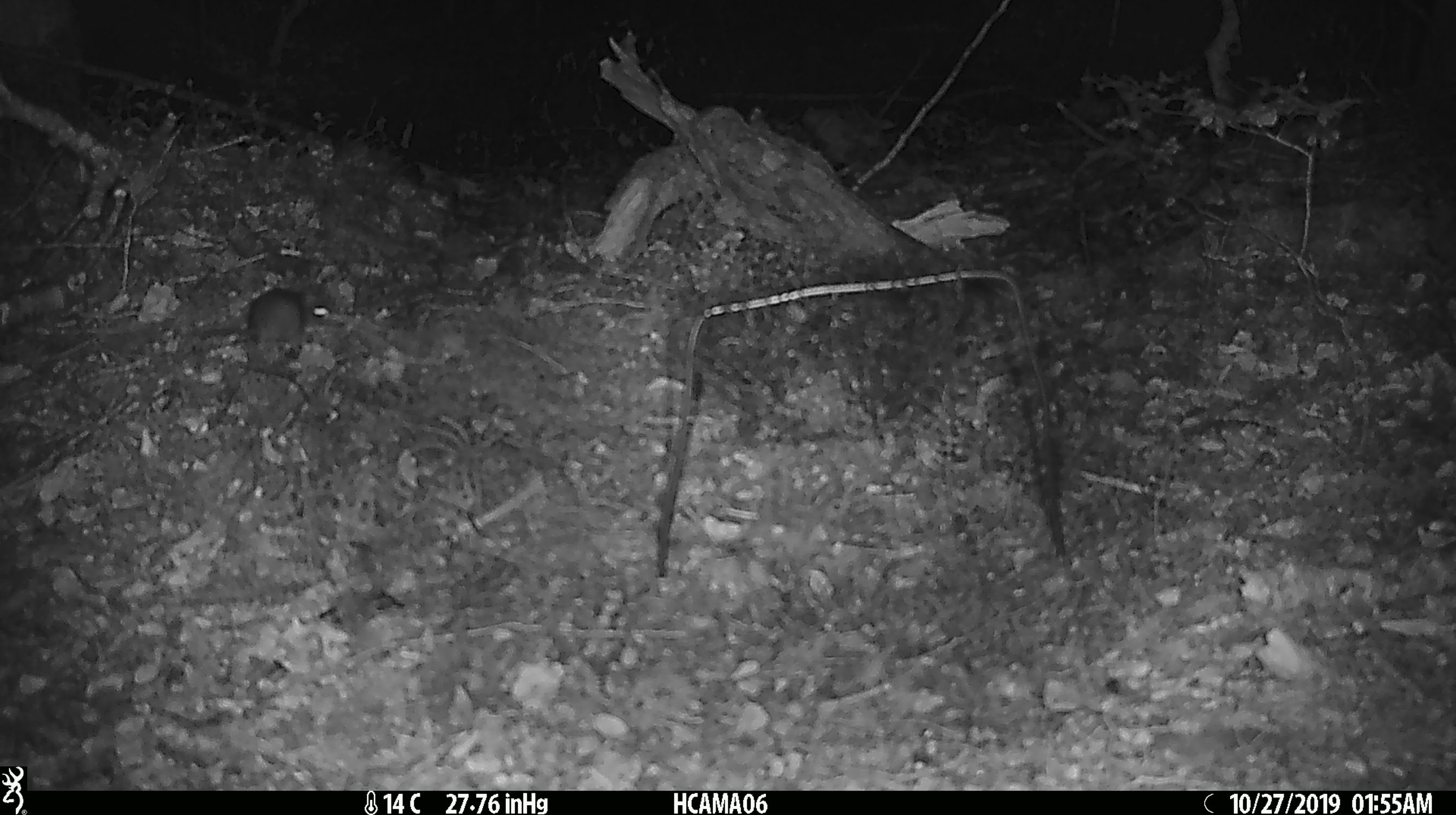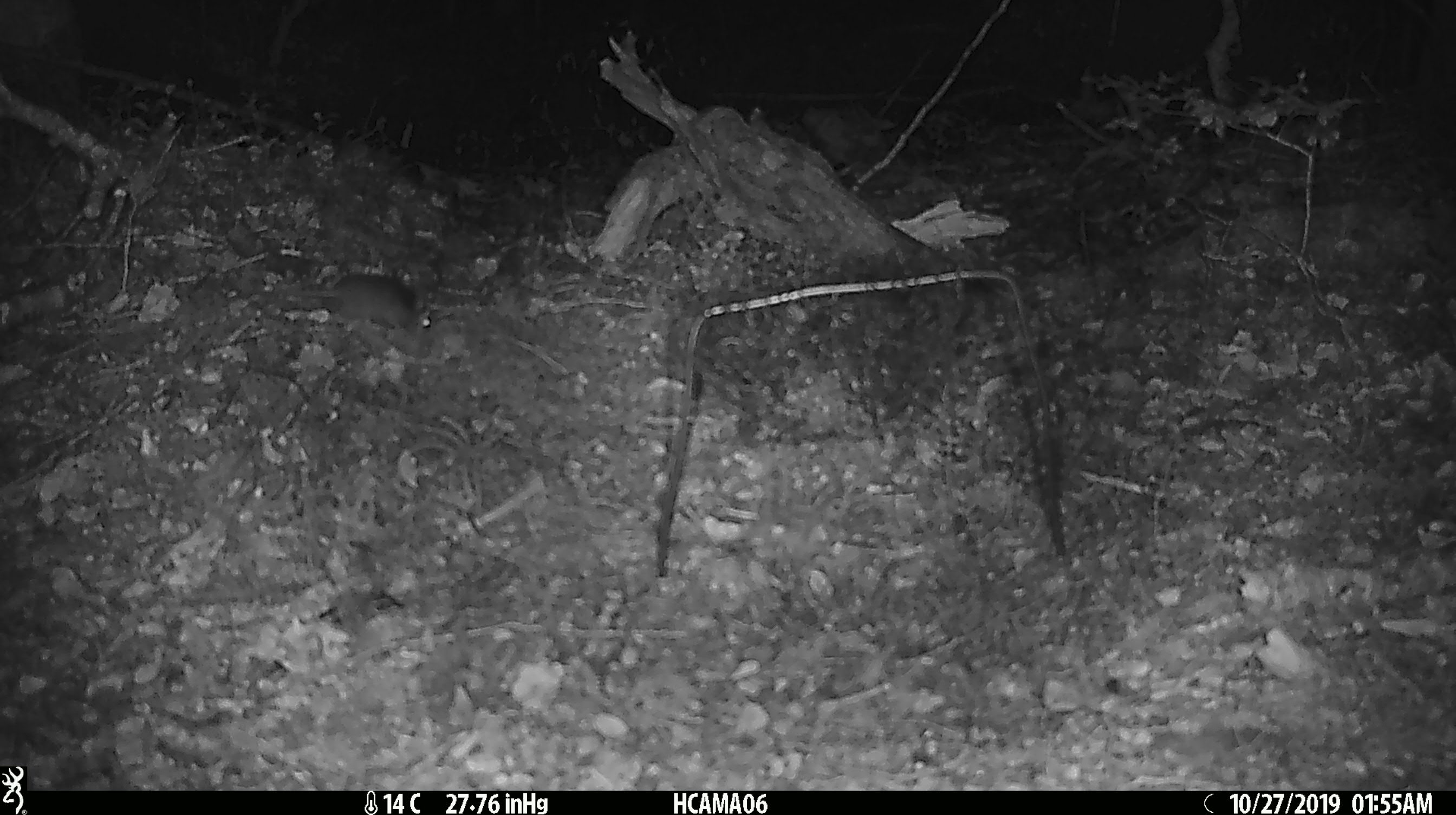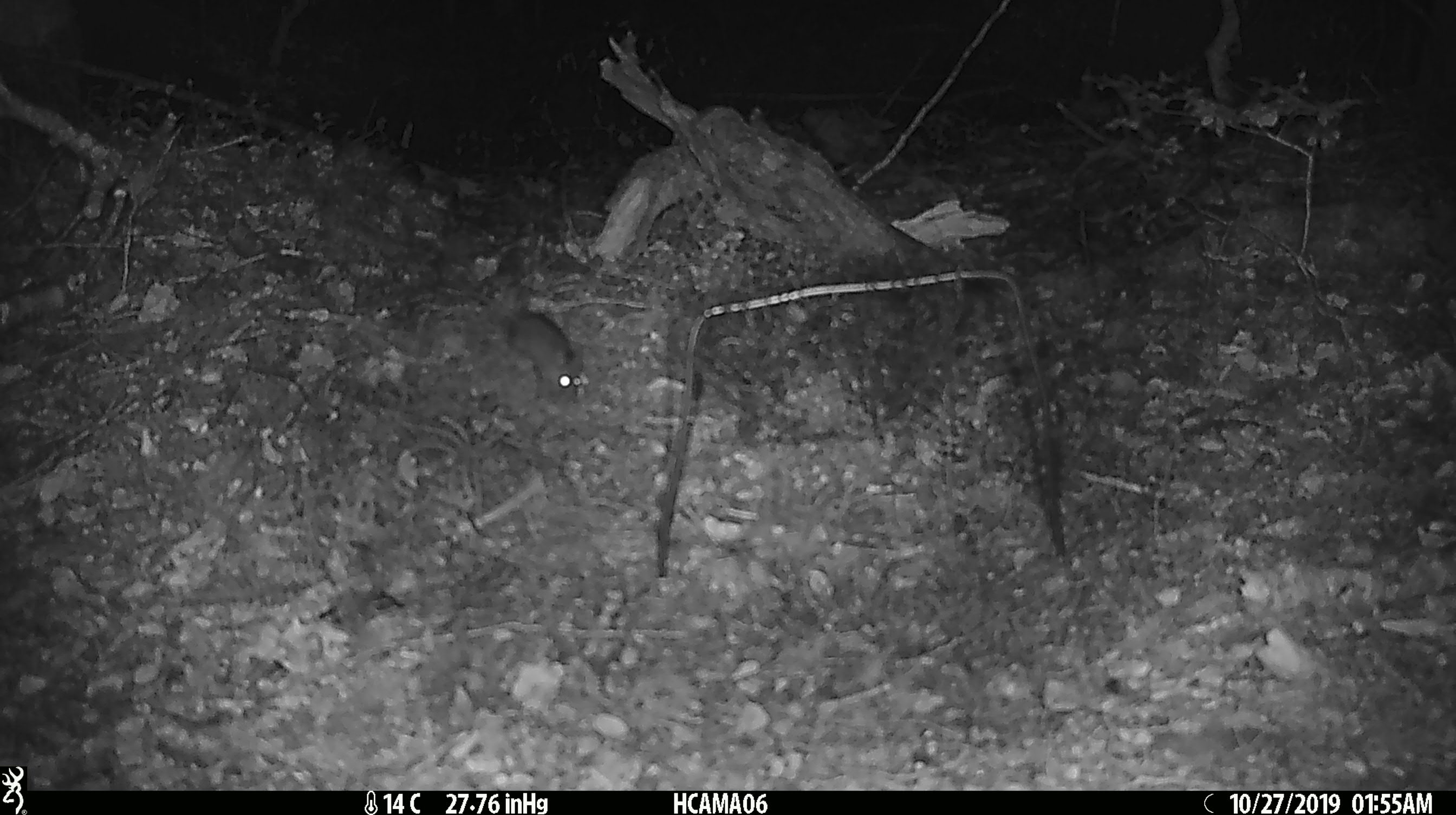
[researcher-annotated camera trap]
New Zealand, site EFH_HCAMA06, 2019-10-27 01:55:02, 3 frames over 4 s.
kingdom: Animalia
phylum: Chordata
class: Mammalia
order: Rodentia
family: Muridae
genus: Mus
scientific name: Mus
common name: mouse